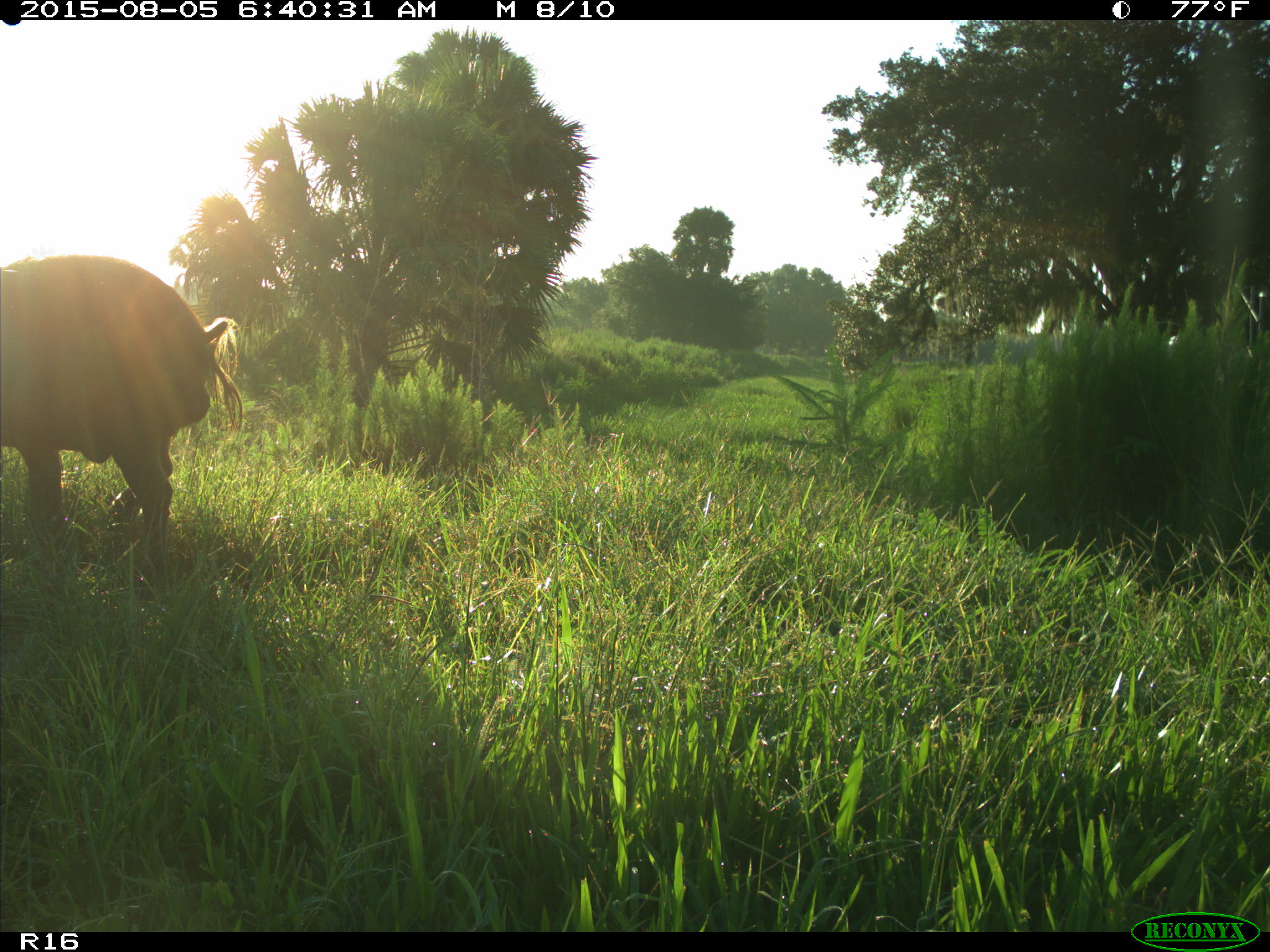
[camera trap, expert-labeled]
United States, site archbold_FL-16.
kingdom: Animalia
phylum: Chordata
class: Mammalia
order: Artiodactyla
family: Suidae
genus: Sus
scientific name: Sus scrofa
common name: wild boar